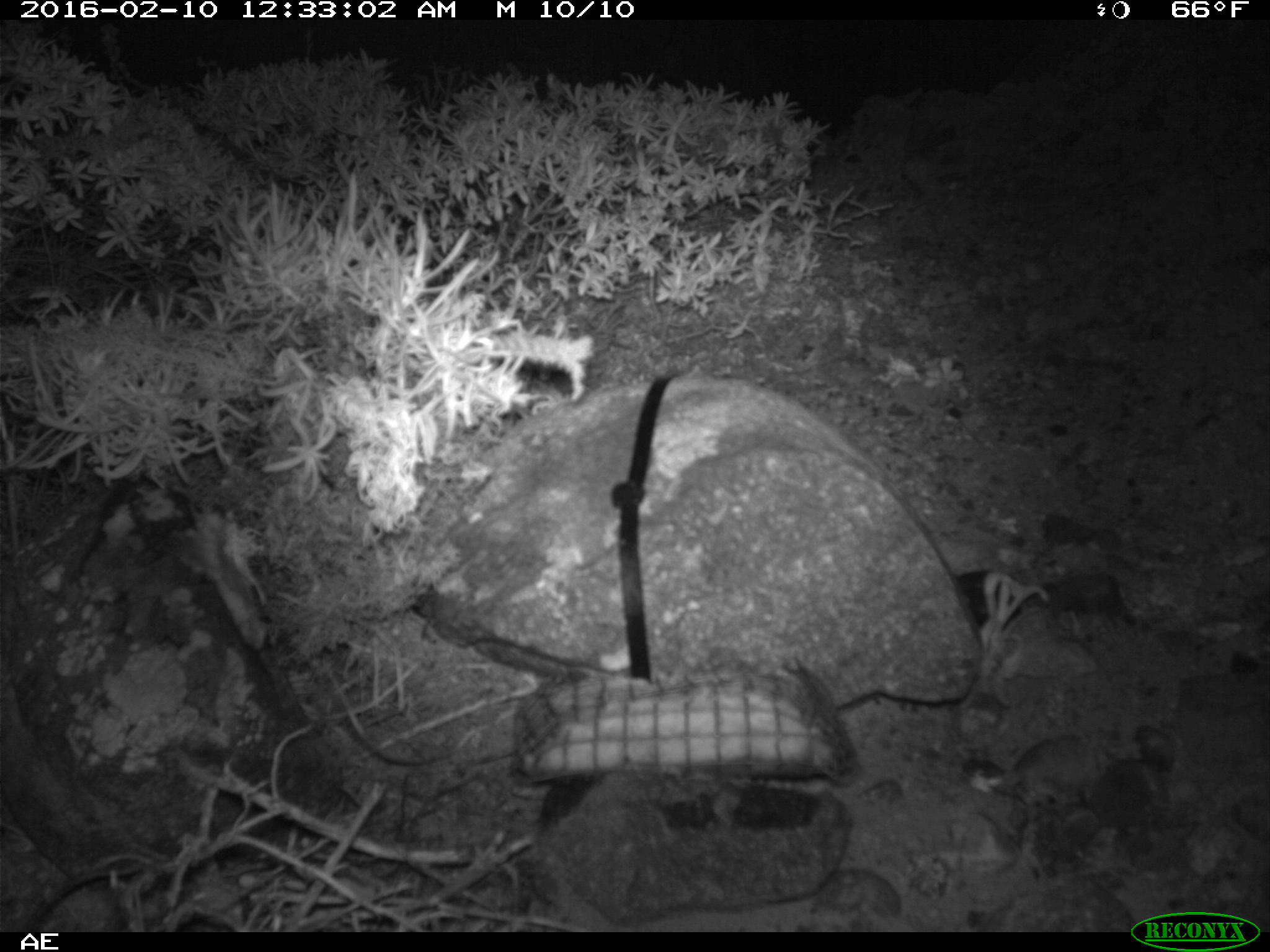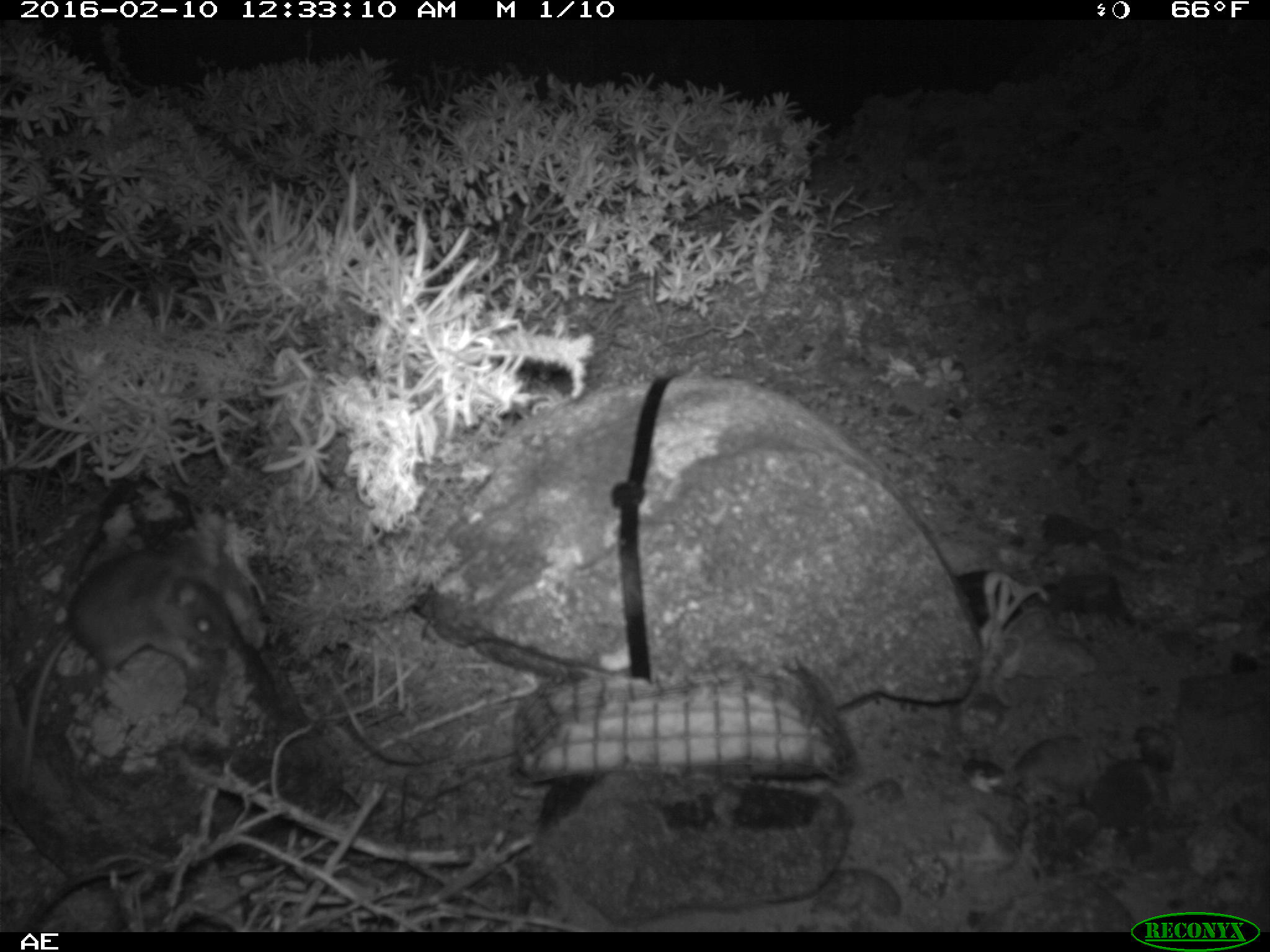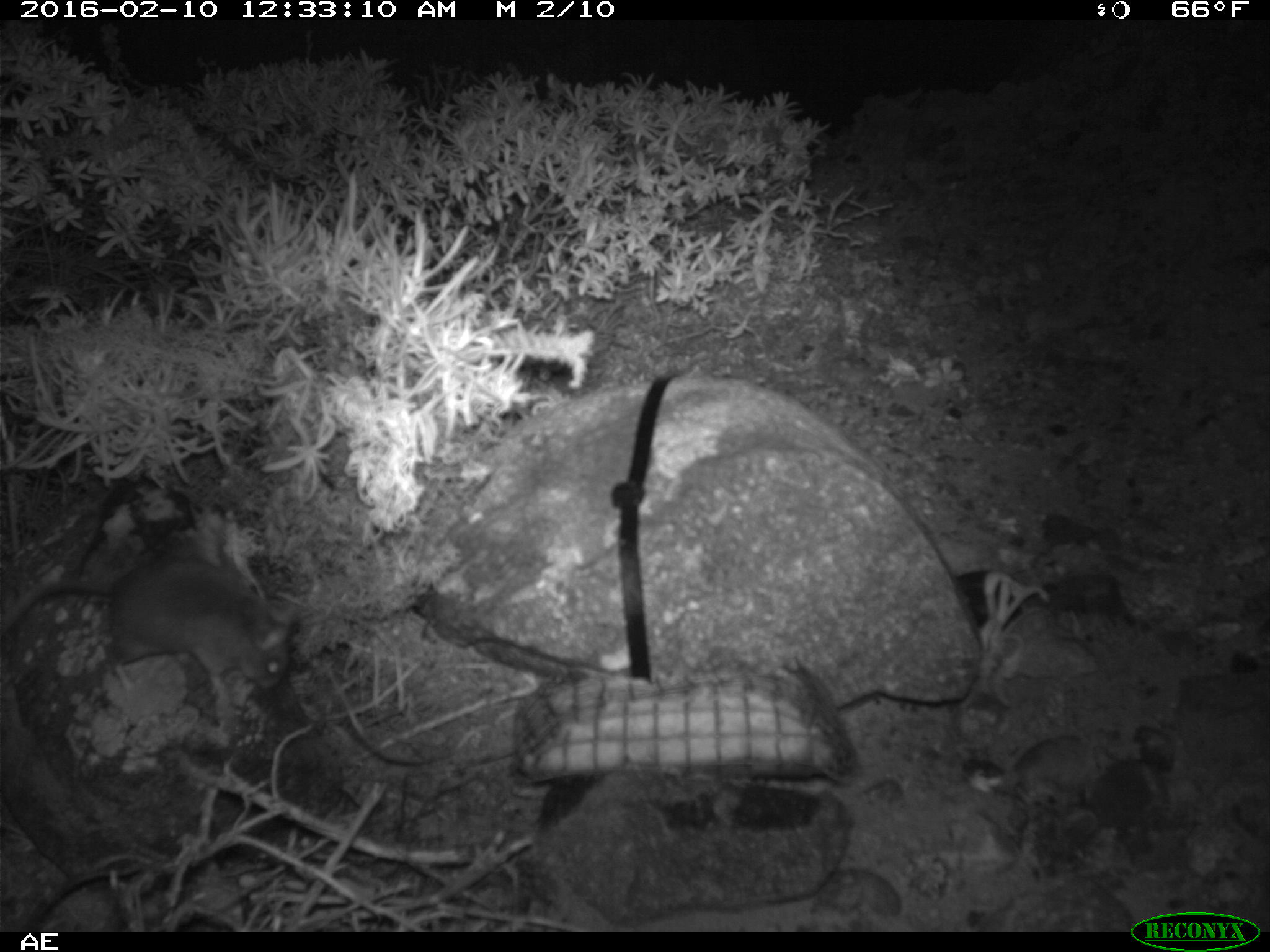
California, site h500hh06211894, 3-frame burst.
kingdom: Animalia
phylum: Chordata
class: Mammalia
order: Rodentia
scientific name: Rodentia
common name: rodent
Rodent (Rodentia).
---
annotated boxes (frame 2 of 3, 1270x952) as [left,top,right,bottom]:
rodent: [19,540,234,787]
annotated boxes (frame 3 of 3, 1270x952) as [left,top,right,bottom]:
rodent: [0,558,297,704]